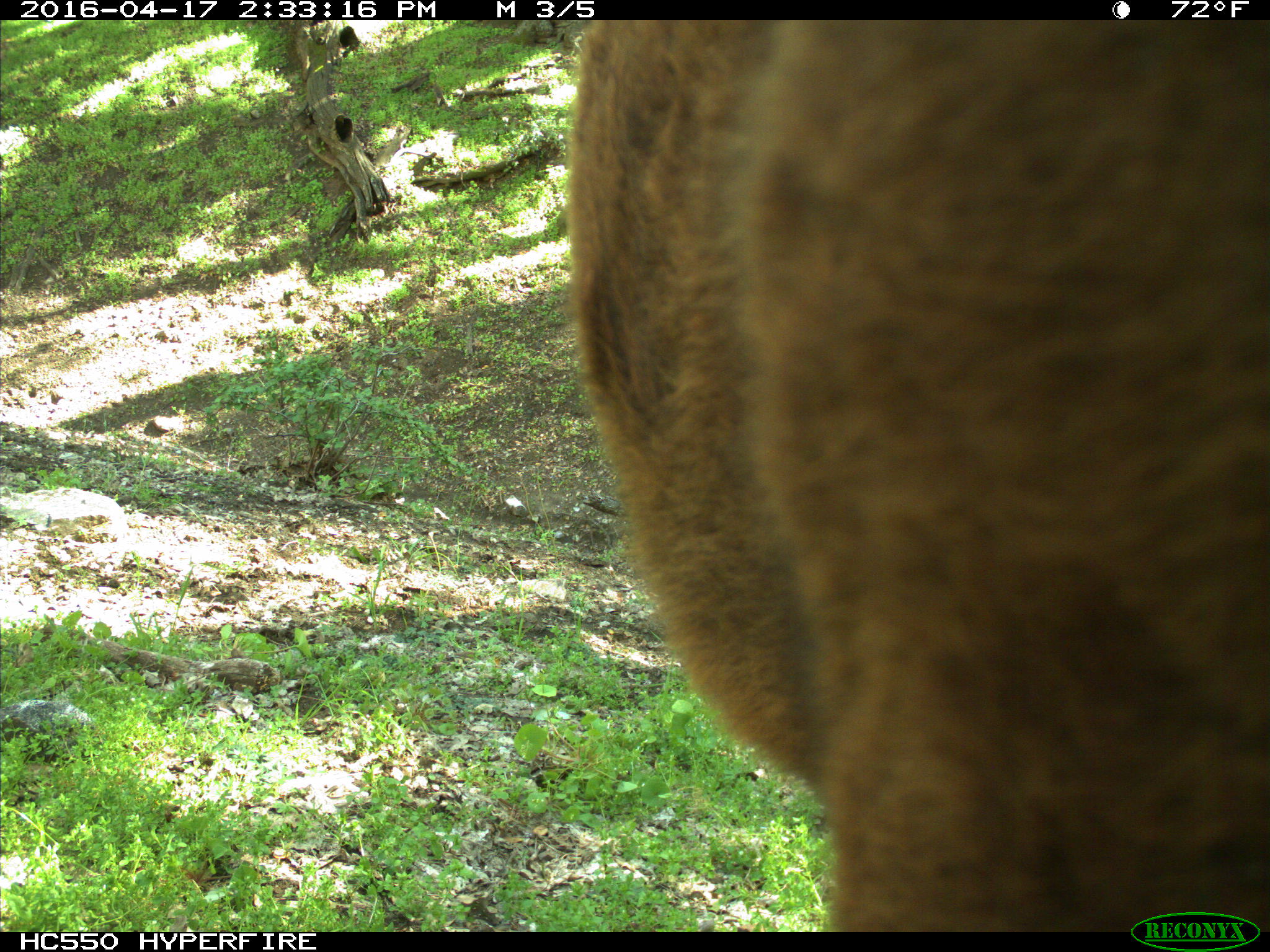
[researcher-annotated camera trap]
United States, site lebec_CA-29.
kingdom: Animalia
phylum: Chordata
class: Mammalia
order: Artiodactyla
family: Bovidae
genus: Bos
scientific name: Bos taurus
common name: domestic cow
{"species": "Bos taurus (domestic cow)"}